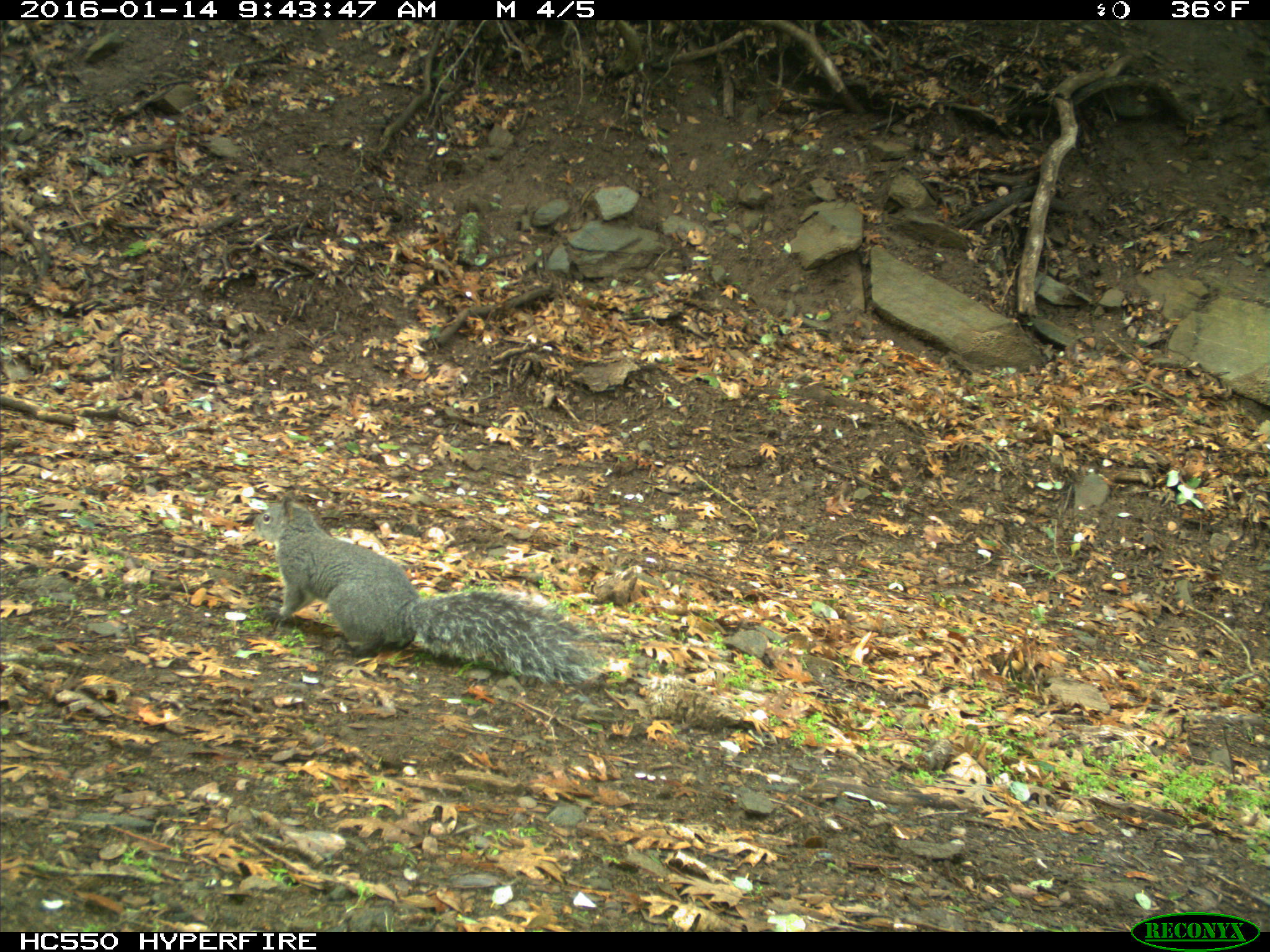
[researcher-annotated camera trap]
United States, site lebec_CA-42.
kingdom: Animalia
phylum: Chordata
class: Mammalia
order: Rodentia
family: Sciuridae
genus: Sciurus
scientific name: Sciurus carolinensis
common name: eastern gray squirrel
Sciurus carolinensis (eastern gray squirrel).